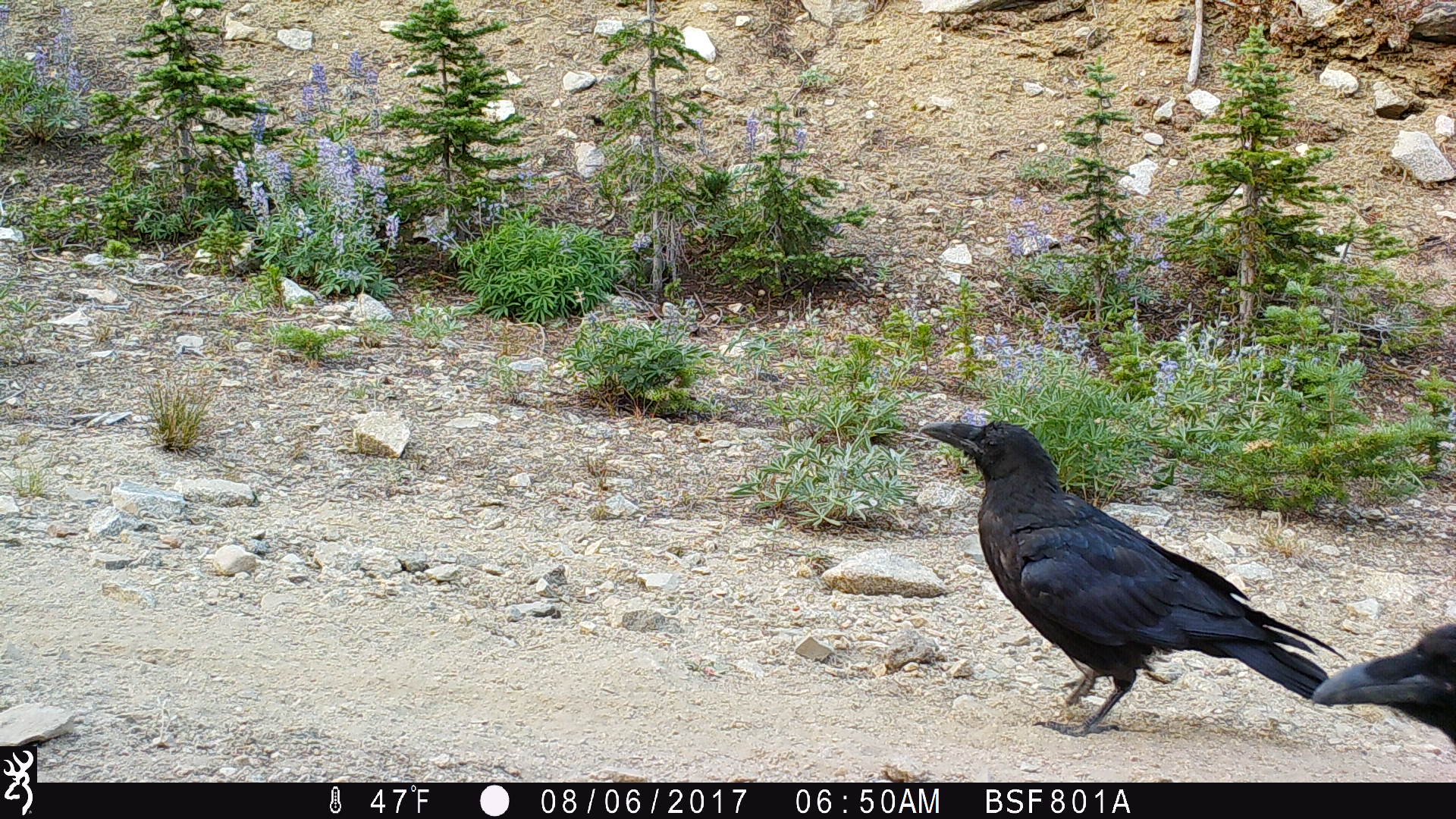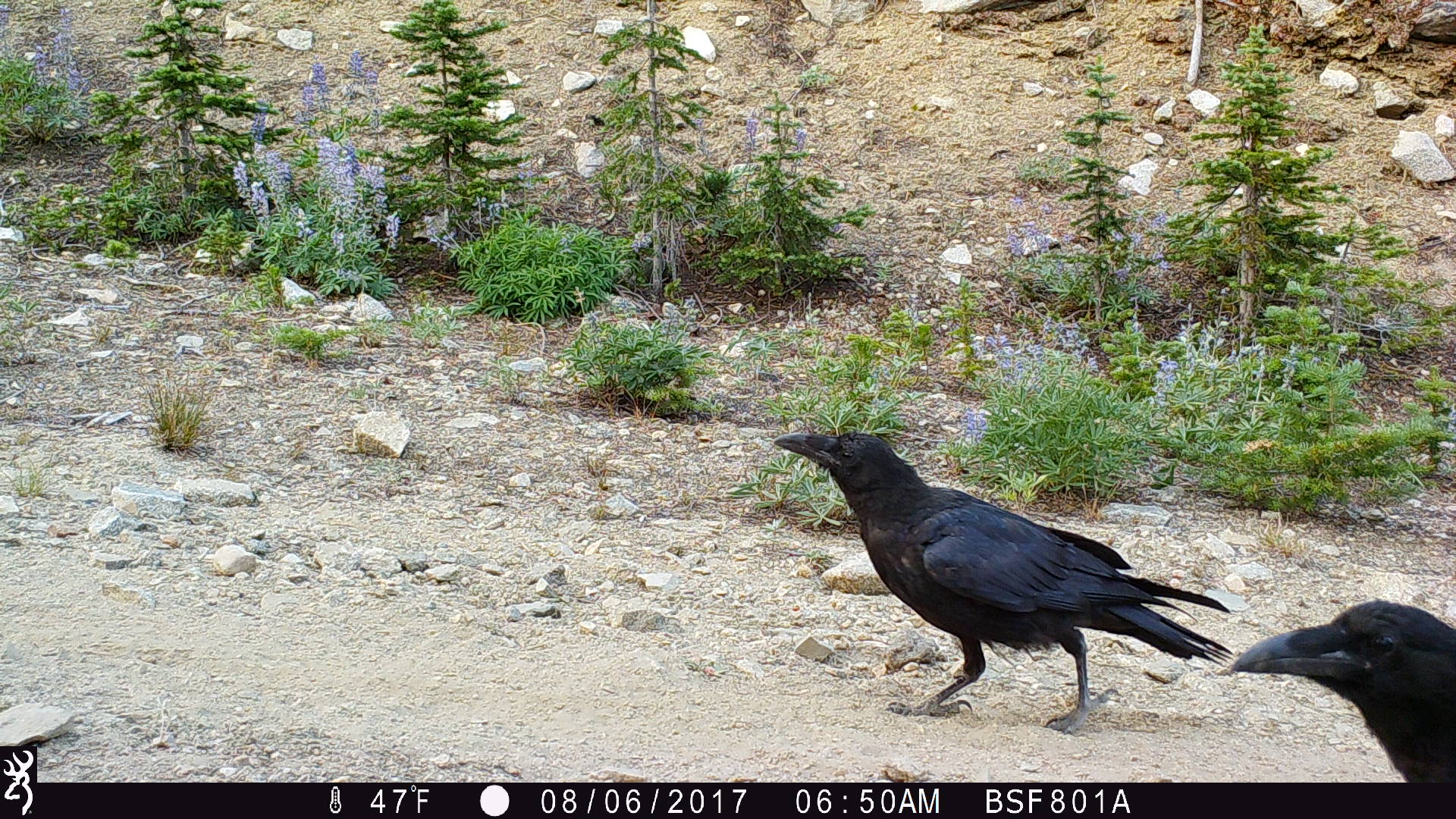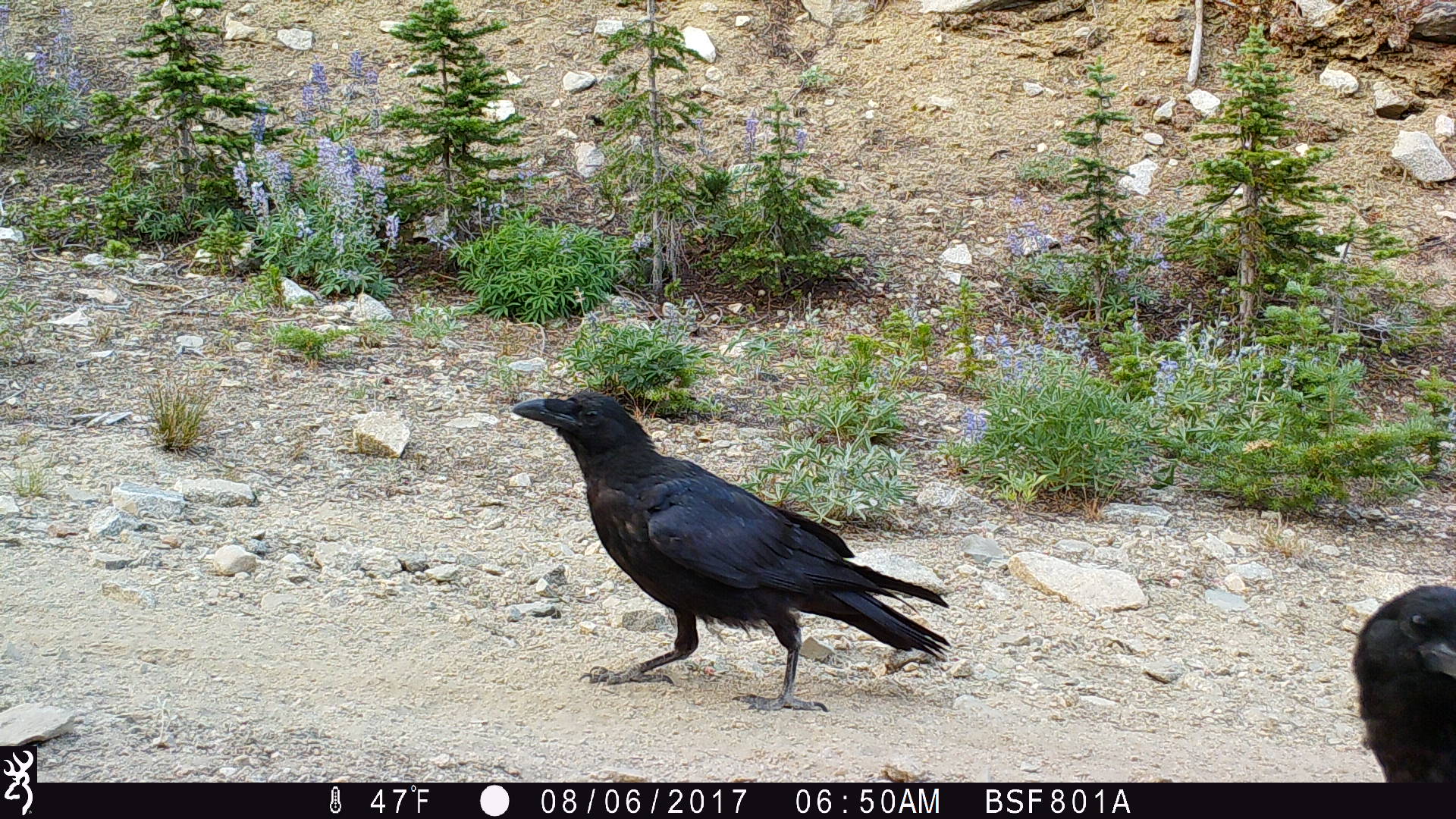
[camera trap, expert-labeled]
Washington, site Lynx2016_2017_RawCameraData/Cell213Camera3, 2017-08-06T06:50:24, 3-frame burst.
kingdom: Animalia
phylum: Chordata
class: Aves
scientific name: Aves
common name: birds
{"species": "Aves (birds)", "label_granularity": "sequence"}